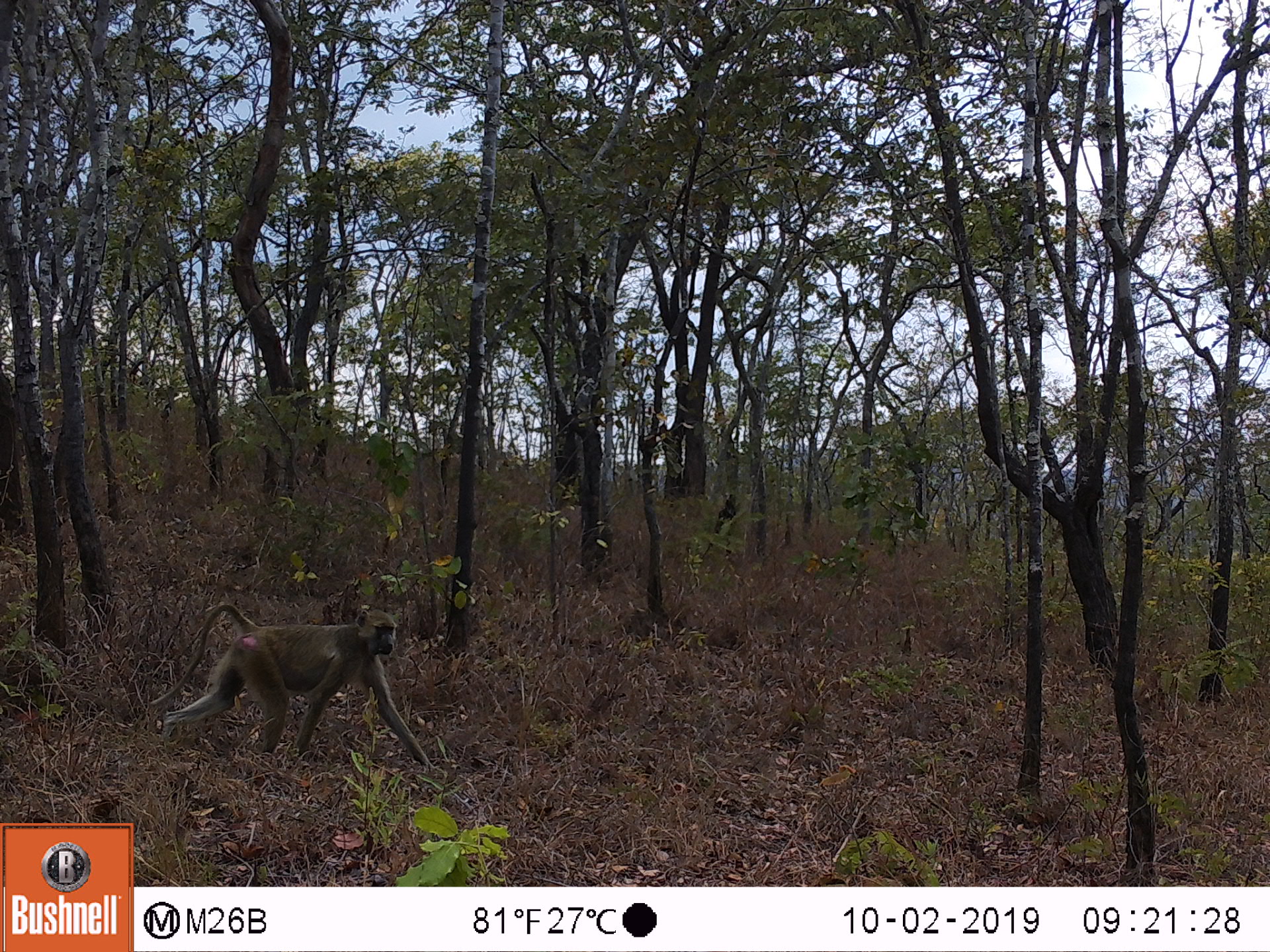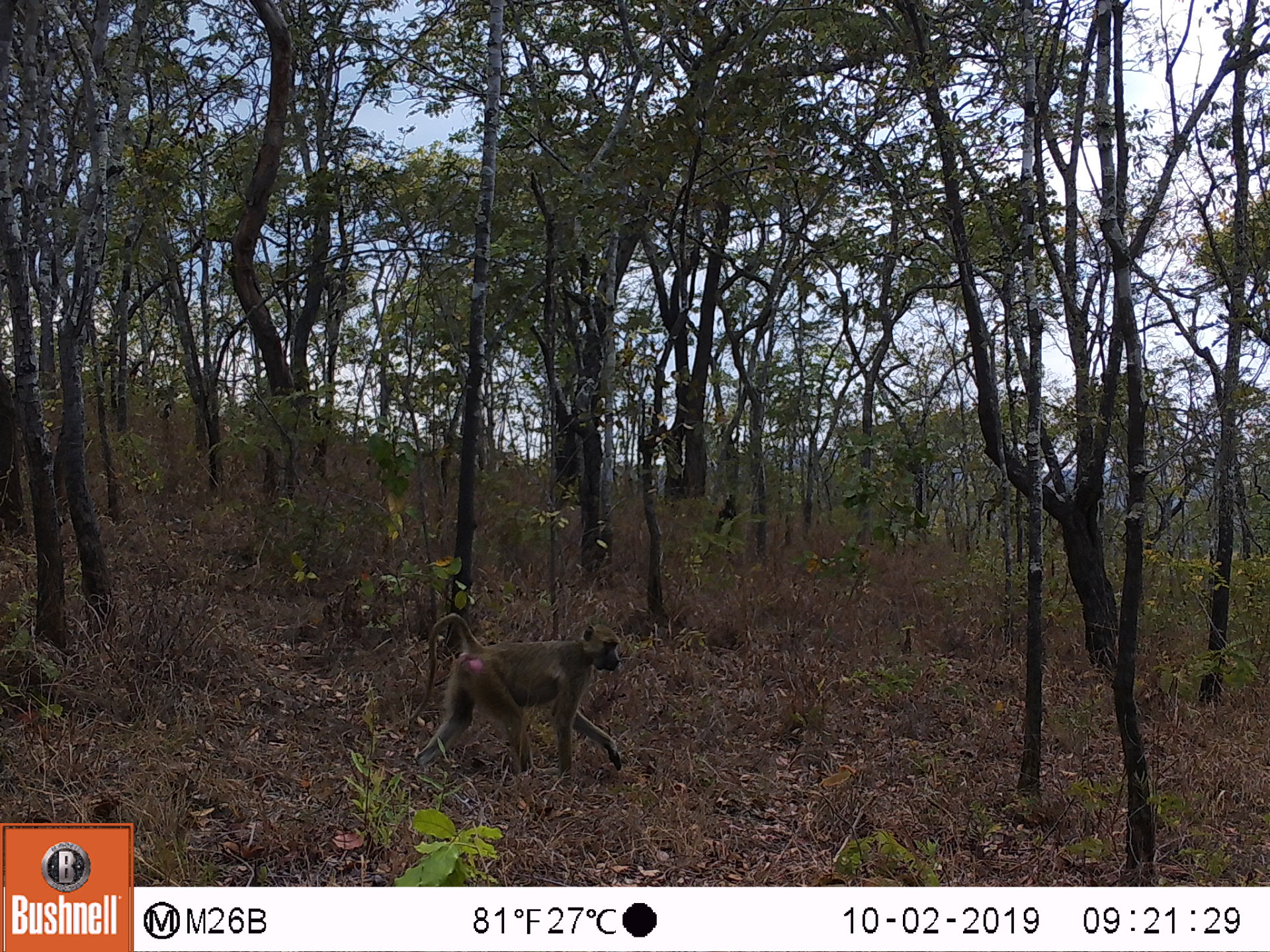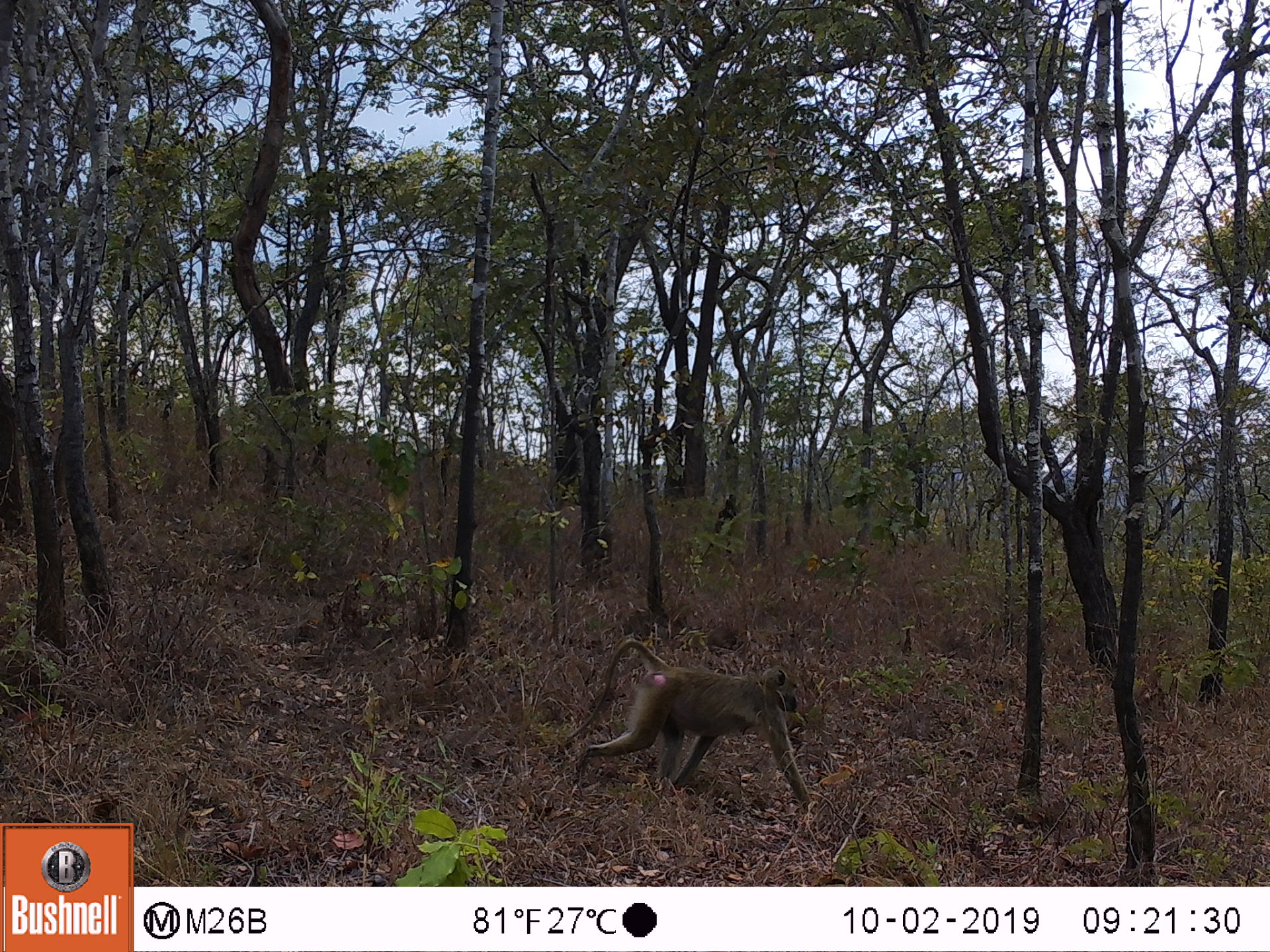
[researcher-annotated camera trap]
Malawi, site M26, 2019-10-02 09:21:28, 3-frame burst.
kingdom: Animalia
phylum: Chordata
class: Mammalia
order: Primates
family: Cercopithecidae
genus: Papio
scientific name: Papio cynocephalus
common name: yellow baboon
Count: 1.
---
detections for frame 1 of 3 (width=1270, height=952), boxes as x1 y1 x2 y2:
yellow baboon: 148 600 431 768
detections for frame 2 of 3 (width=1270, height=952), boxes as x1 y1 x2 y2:
yellow baboon: 414 612 623 780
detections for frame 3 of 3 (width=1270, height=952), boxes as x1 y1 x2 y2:
yellow baboon: 563 638 815 806